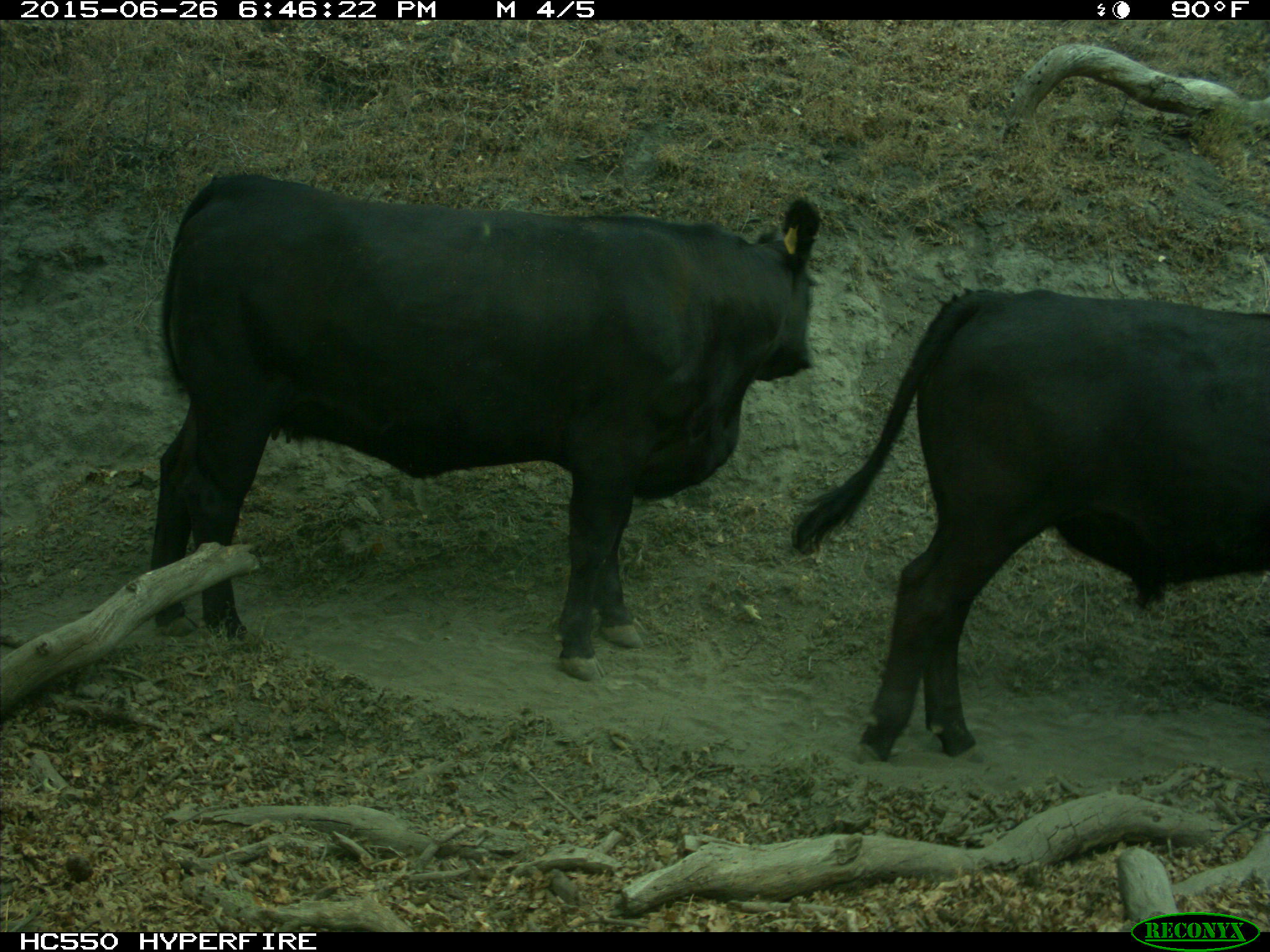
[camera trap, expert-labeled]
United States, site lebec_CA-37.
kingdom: Animalia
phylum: Chordata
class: Mammalia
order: Artiodactyla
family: Bovidae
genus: Bos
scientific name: Bos taurus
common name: domestic cow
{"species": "Bos taurus (domestic cow)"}